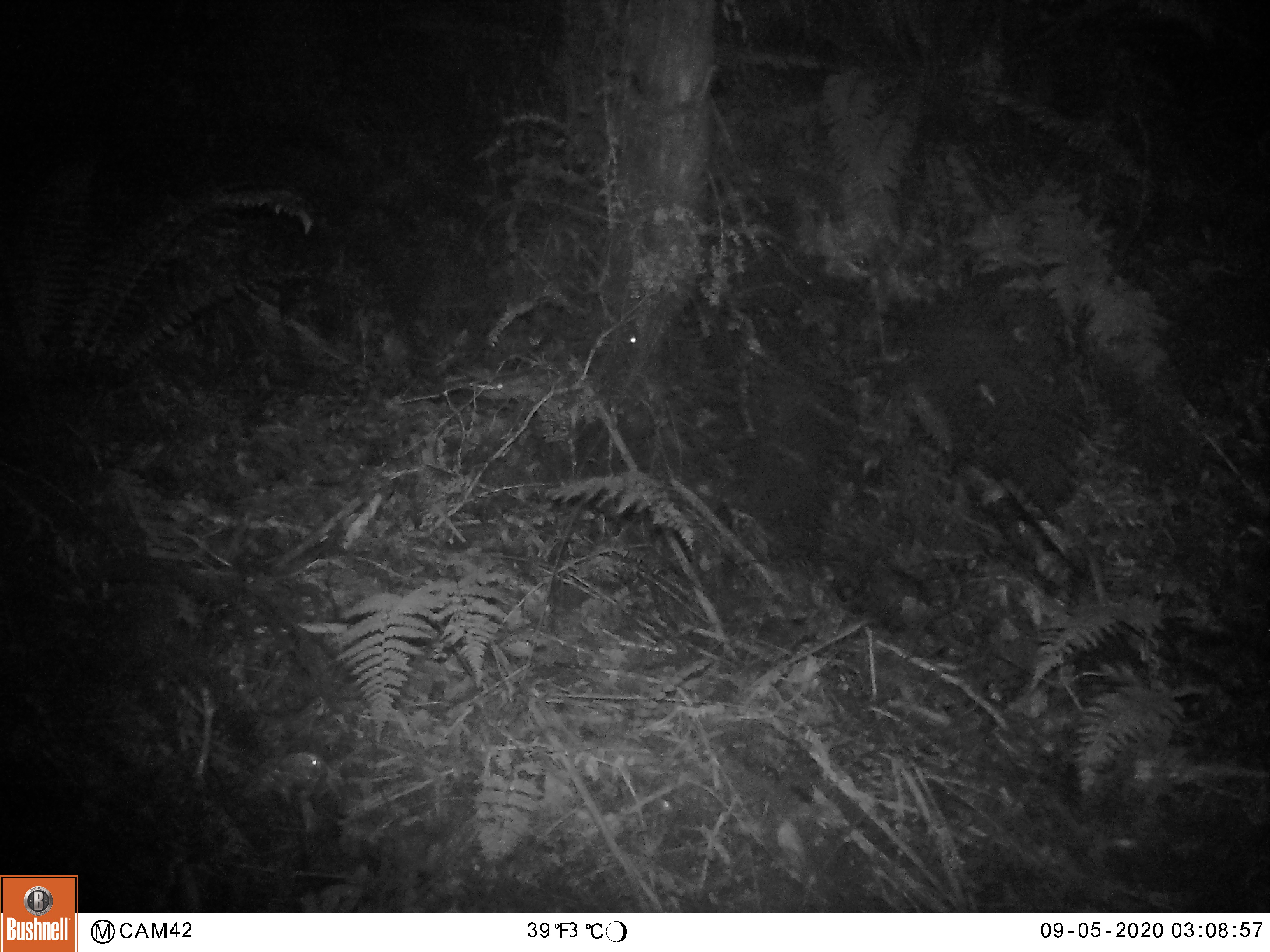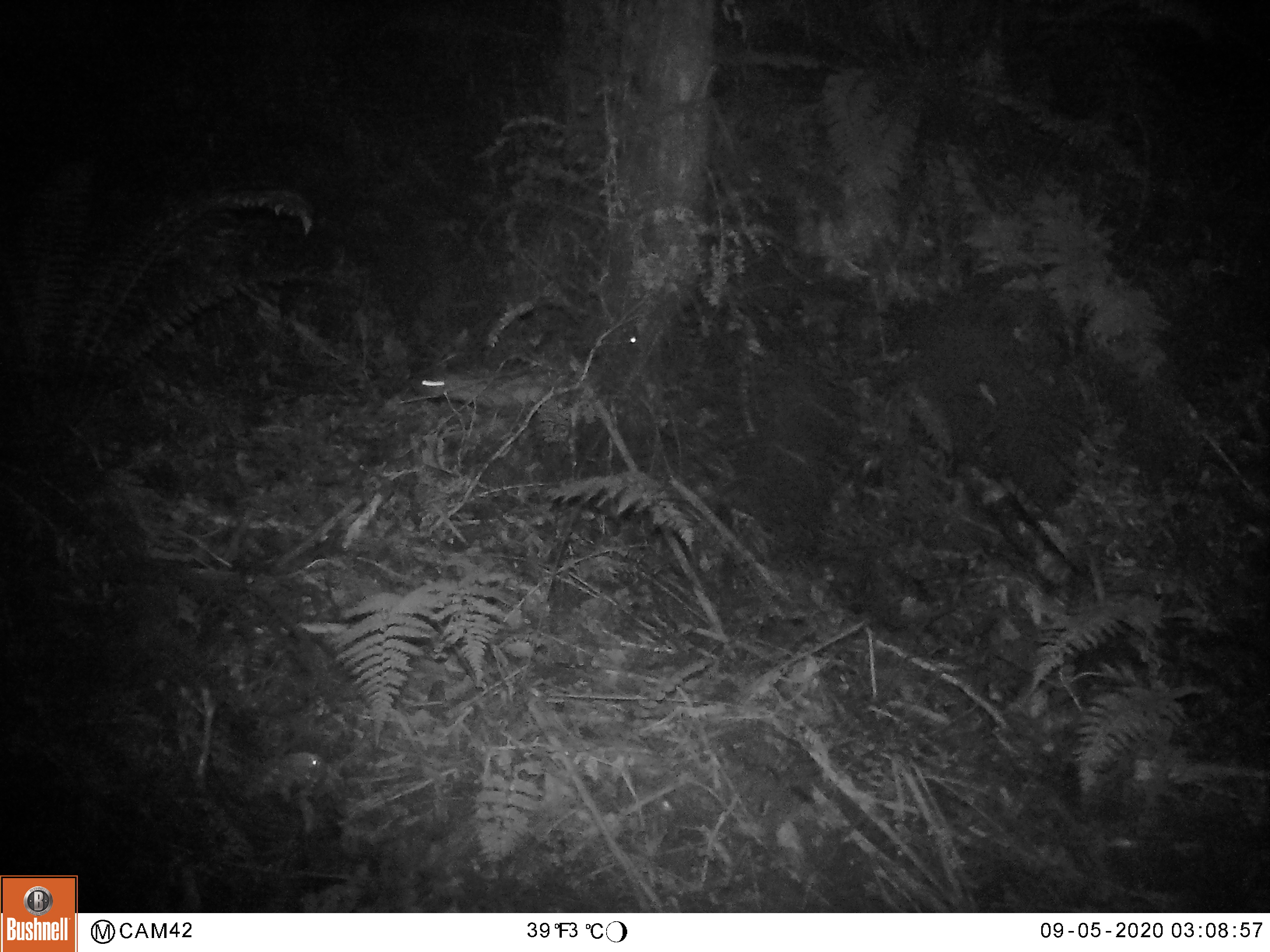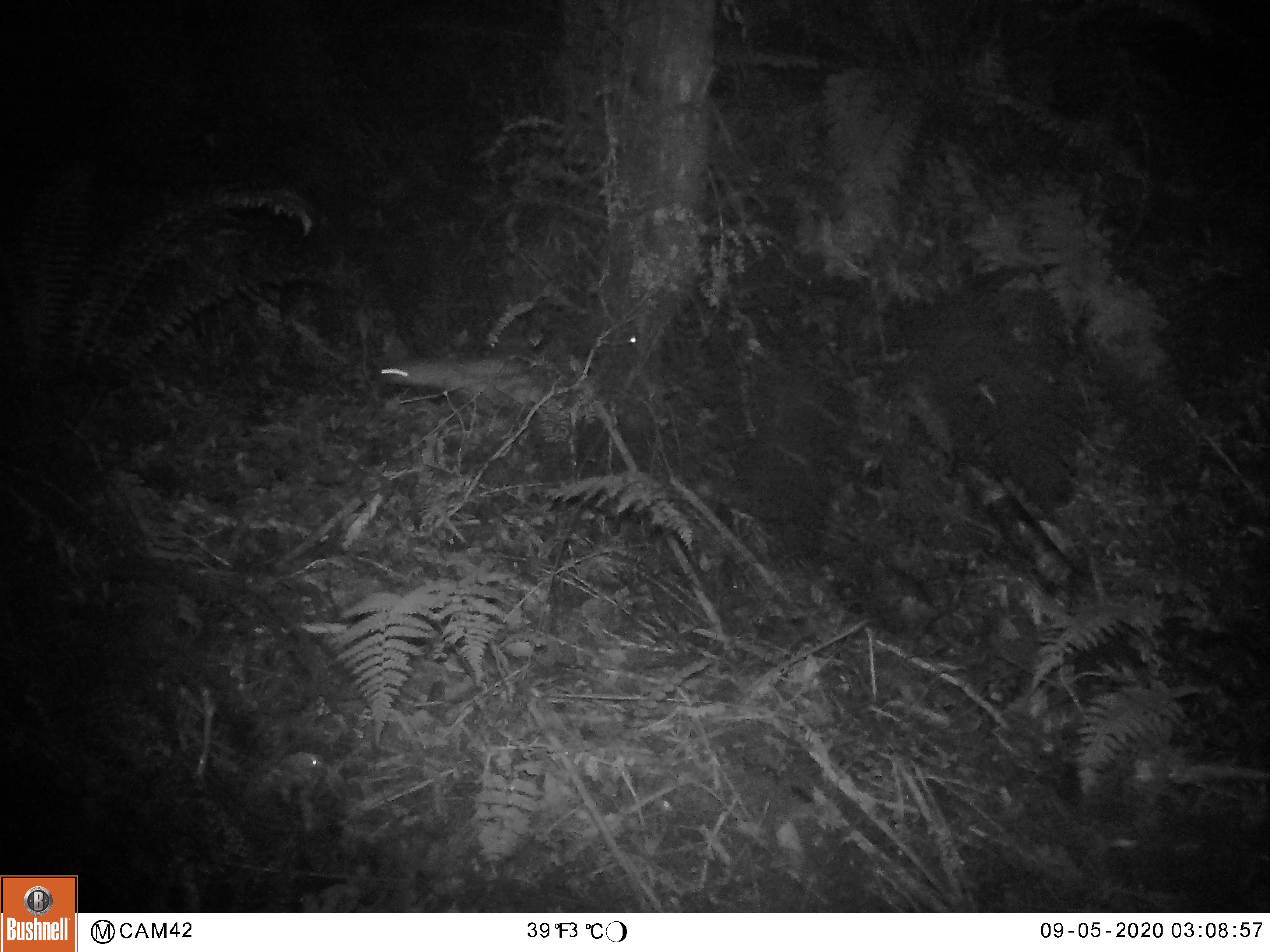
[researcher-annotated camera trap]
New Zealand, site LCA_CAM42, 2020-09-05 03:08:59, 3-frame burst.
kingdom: Animalia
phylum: Chordata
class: Mammalia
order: Carnivora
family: Mustelidae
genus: Mustela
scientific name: Mustela erminea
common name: stoat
Stoat (Mustela erminea).